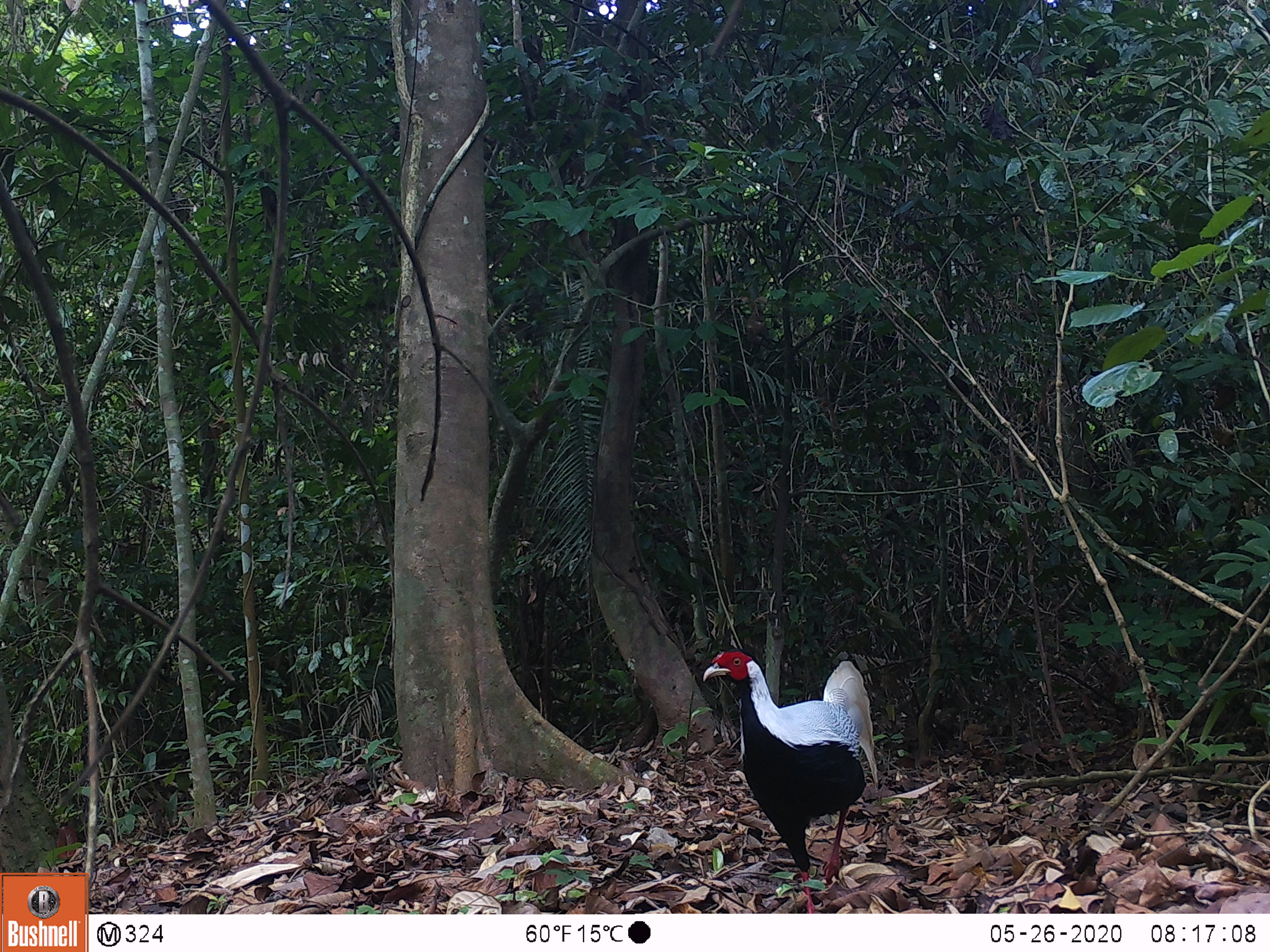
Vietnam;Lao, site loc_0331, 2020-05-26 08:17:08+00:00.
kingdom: Animalia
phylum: Chordata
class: Aves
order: Galliformes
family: Phasianidae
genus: Lophura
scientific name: Lophura nycthemera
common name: silver pheasant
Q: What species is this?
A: Silver pheasant (Lophura nycthemera).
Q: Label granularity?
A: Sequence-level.